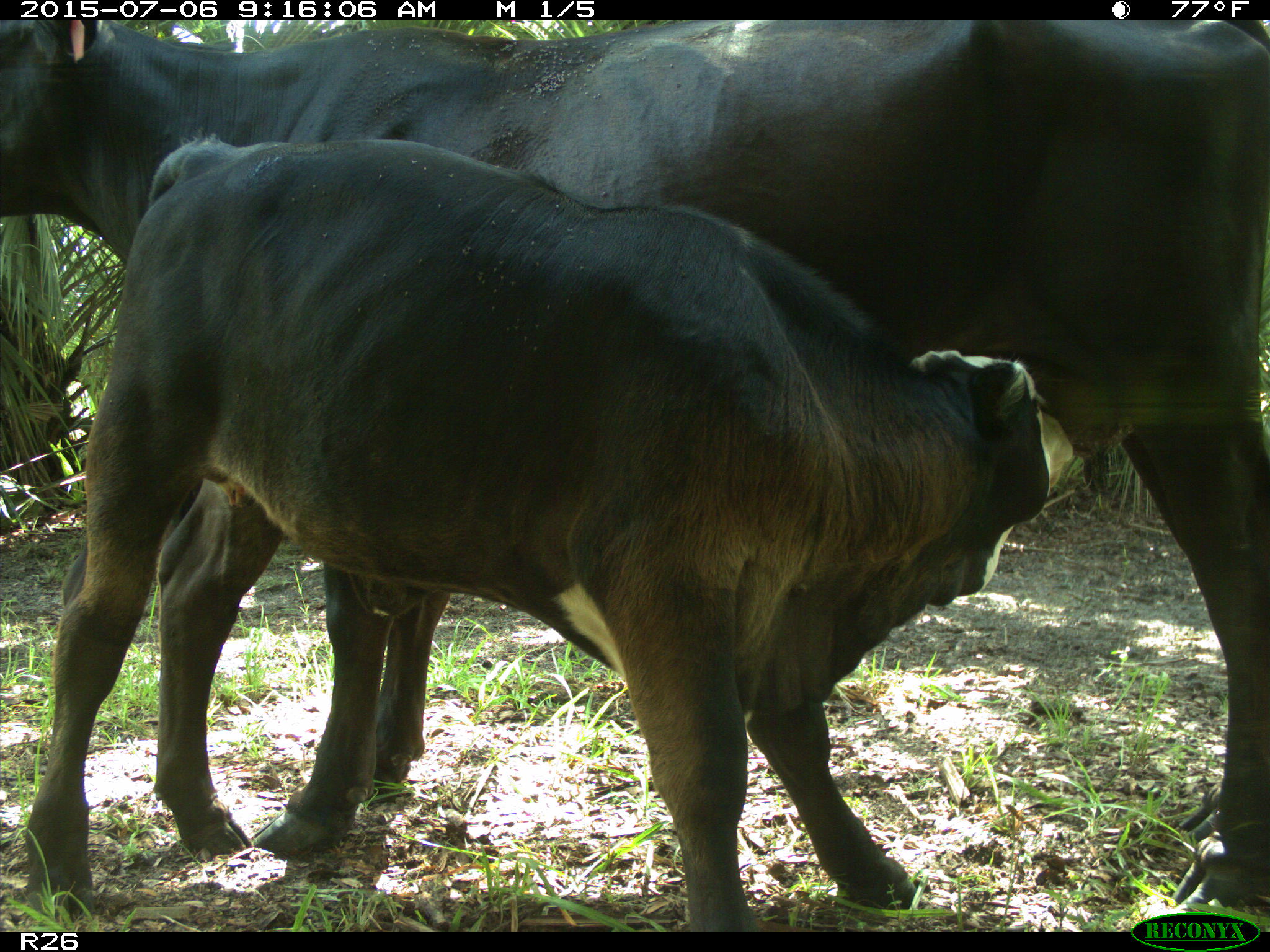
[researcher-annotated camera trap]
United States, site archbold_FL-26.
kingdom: Animalia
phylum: Chordata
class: Mammalia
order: Artiodactyla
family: Bovidae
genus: Bos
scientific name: Bos taurus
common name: domestic cow